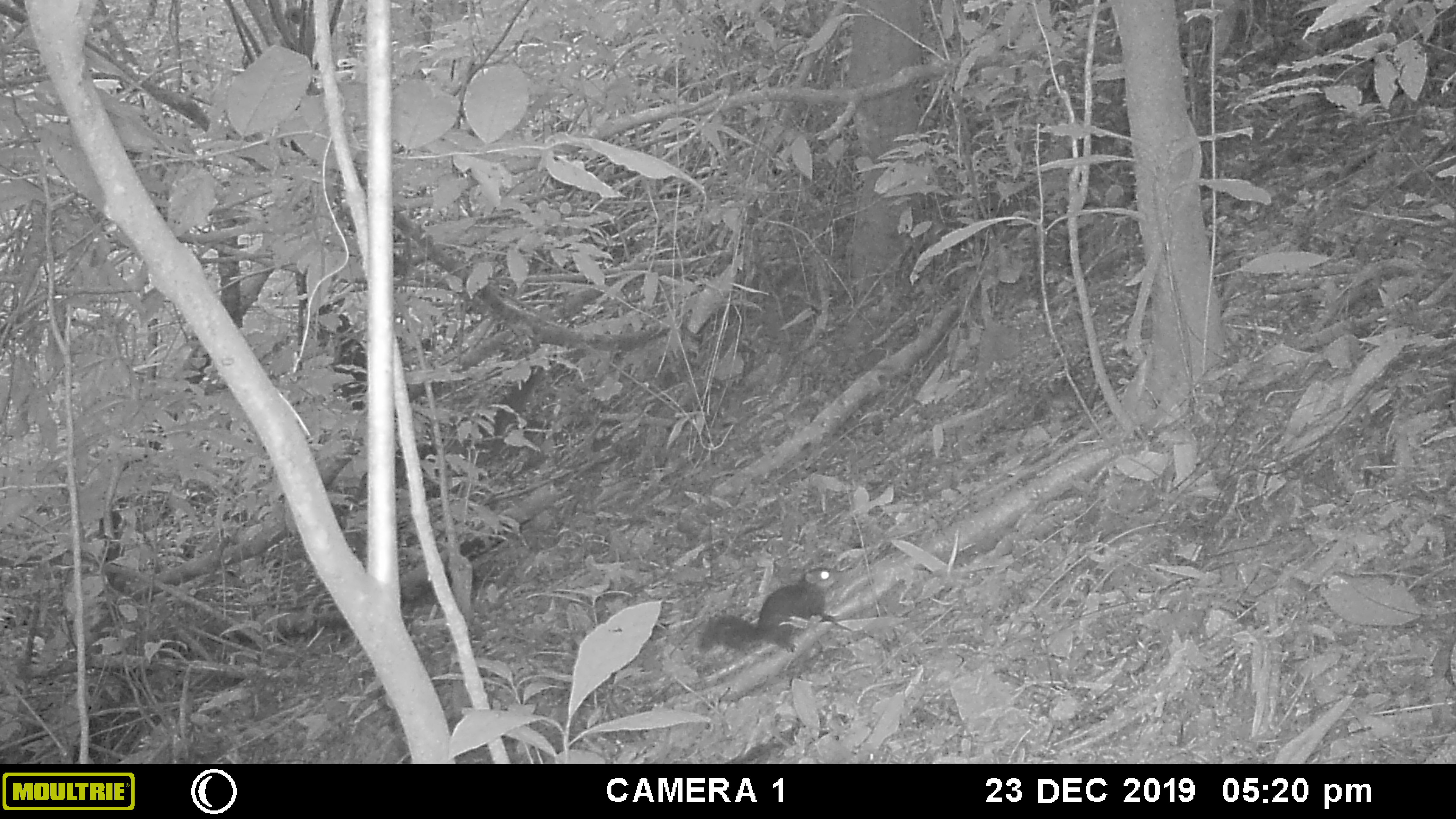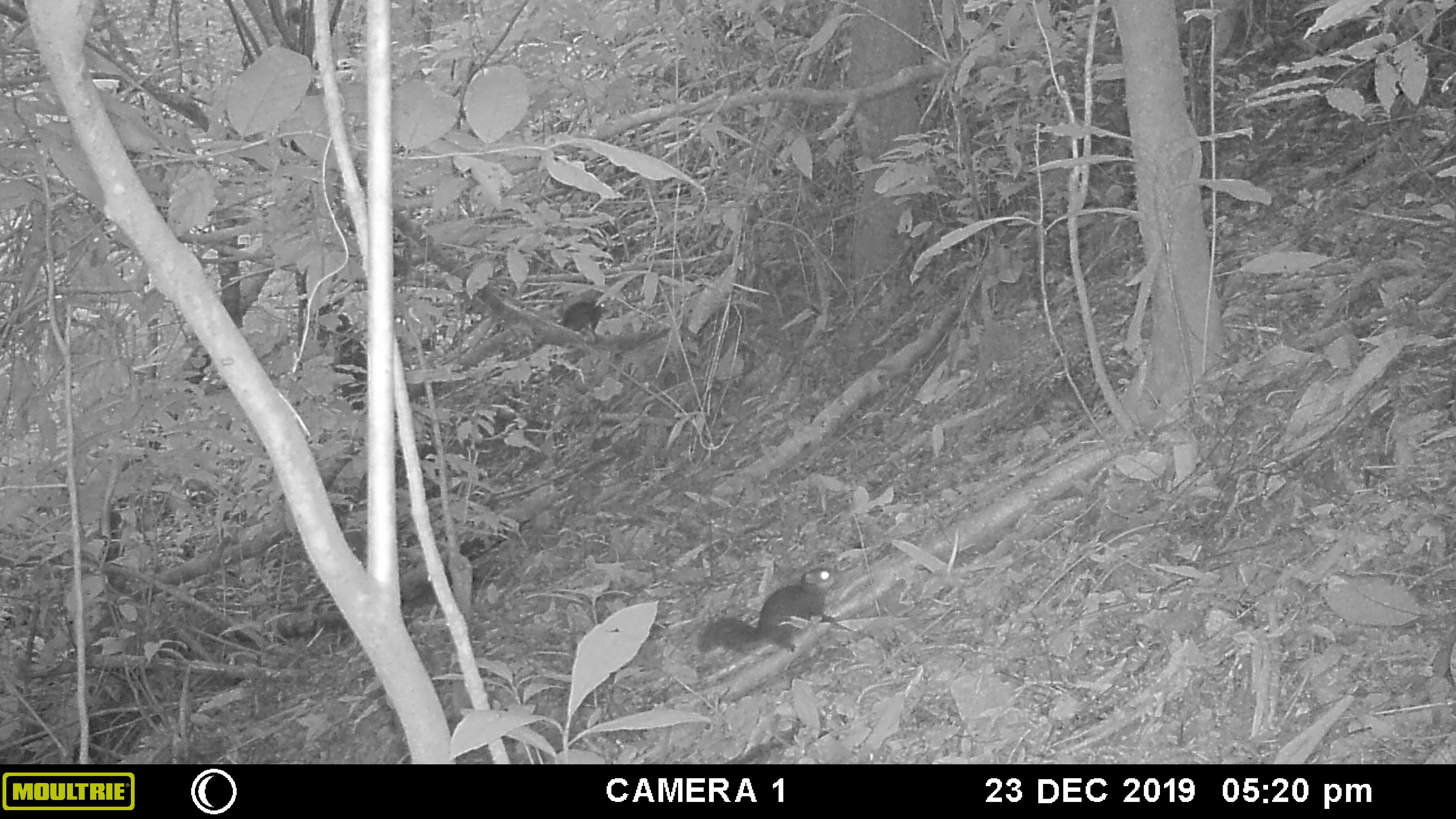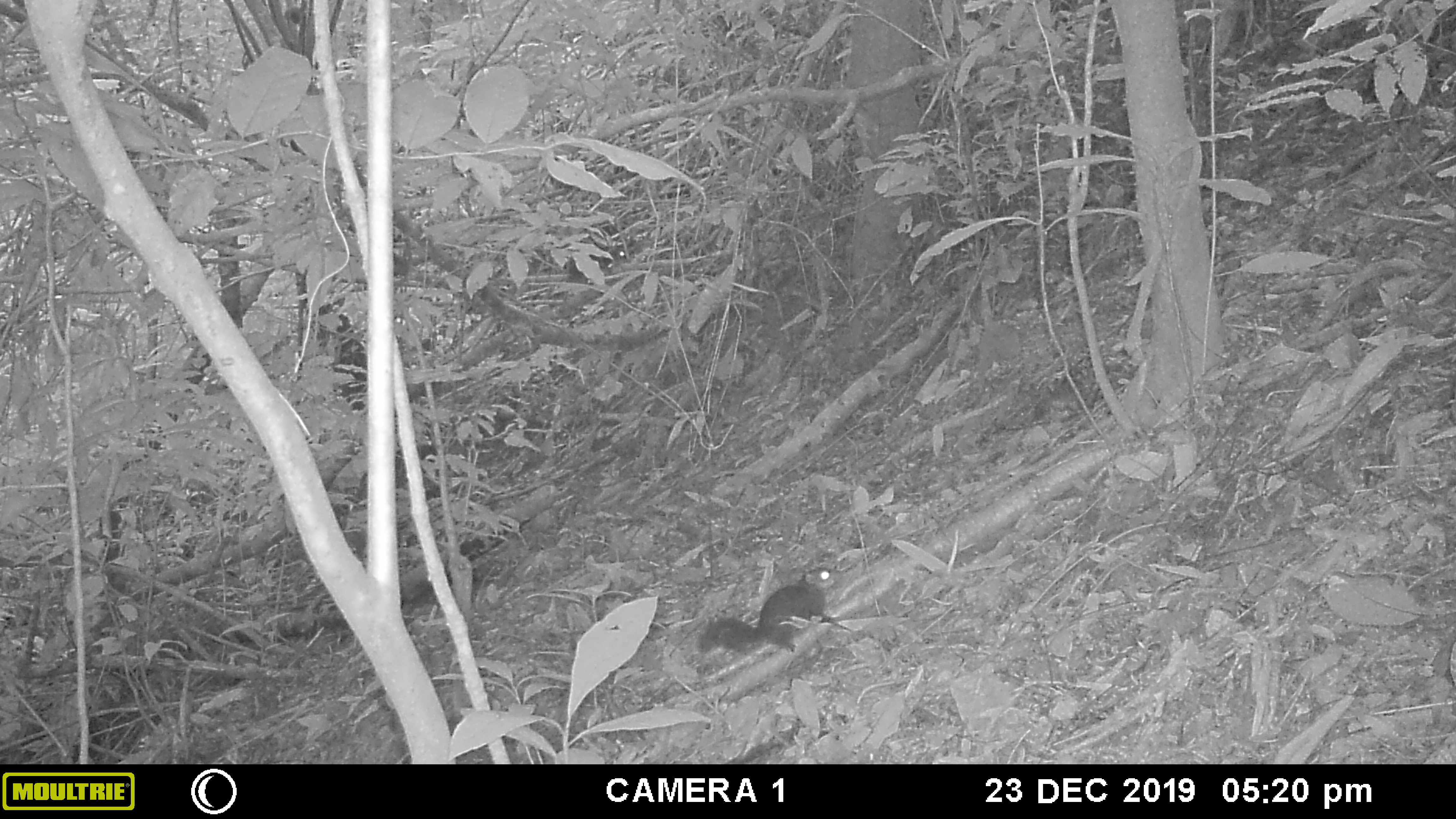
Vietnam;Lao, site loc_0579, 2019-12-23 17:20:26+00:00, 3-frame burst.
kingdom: Animalia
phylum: Chordata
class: Mammalia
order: Rodentia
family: Sciuridae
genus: Dremomys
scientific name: Dremomys rufigenis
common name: red-cheeked squirrel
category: red cheeked squirrel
Red cheeked squirrel (red-cheeked squirrel) (Dremomys rufigenis). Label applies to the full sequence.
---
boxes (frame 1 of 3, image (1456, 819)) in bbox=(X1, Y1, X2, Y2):
red cheeked squirrel: bbox=(696, 566, 844, 654)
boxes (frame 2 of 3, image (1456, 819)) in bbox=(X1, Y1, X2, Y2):
red cheeked squirrel: bbox=(696, 565, 836, 653); bbox=(557, 299, 607, 340)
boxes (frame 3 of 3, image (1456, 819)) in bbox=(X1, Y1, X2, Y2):
red cheeked squirrel: bbox=(696, 566, 841, 651); bbox=(565, 248, 625, 284)